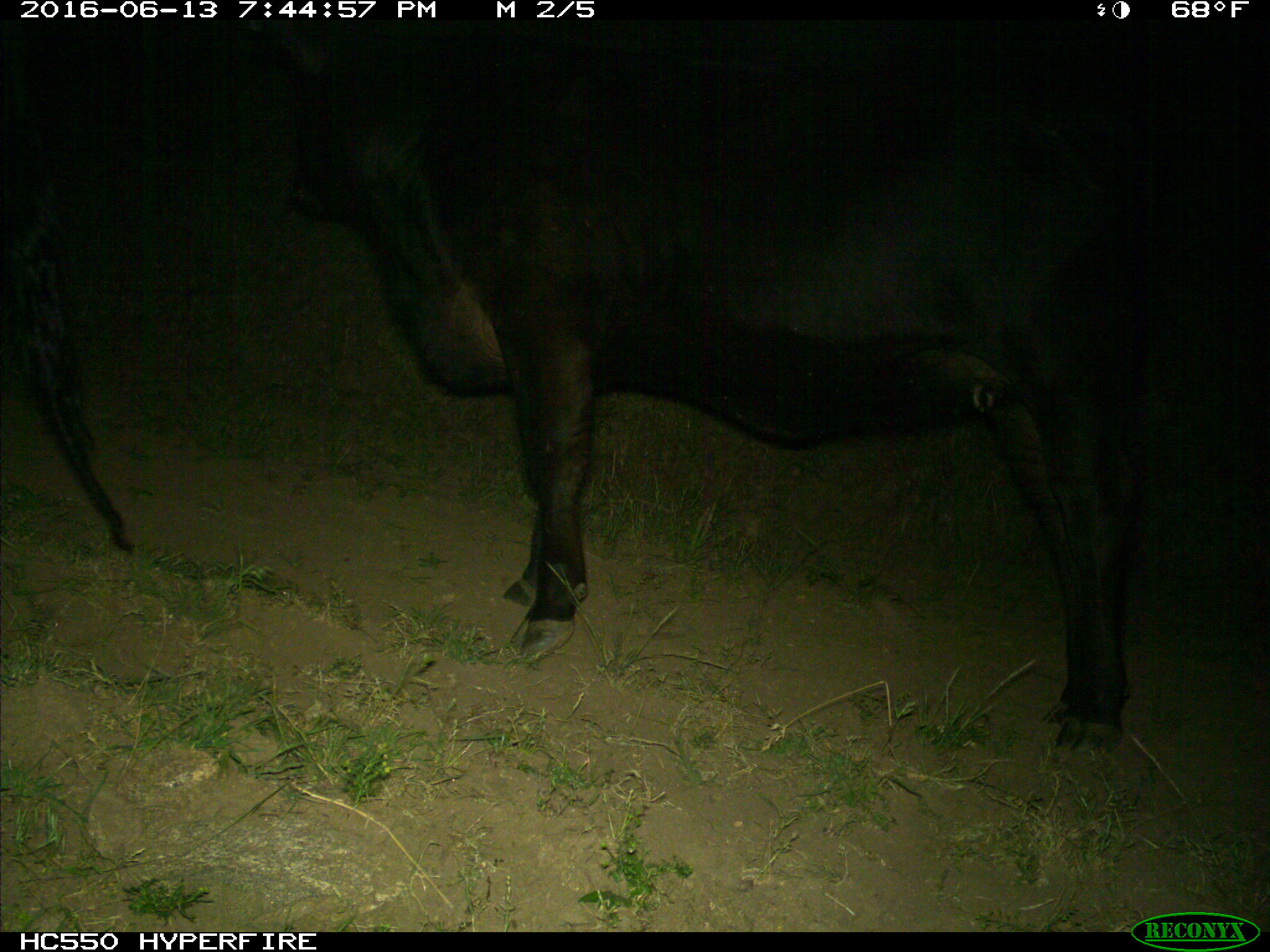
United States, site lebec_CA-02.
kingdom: Animalia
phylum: Chordata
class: Mammalia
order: Artiodactyla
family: Bovidae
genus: Bos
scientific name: Bos taurus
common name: domestic cow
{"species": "Bos taurus (domestic cow)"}